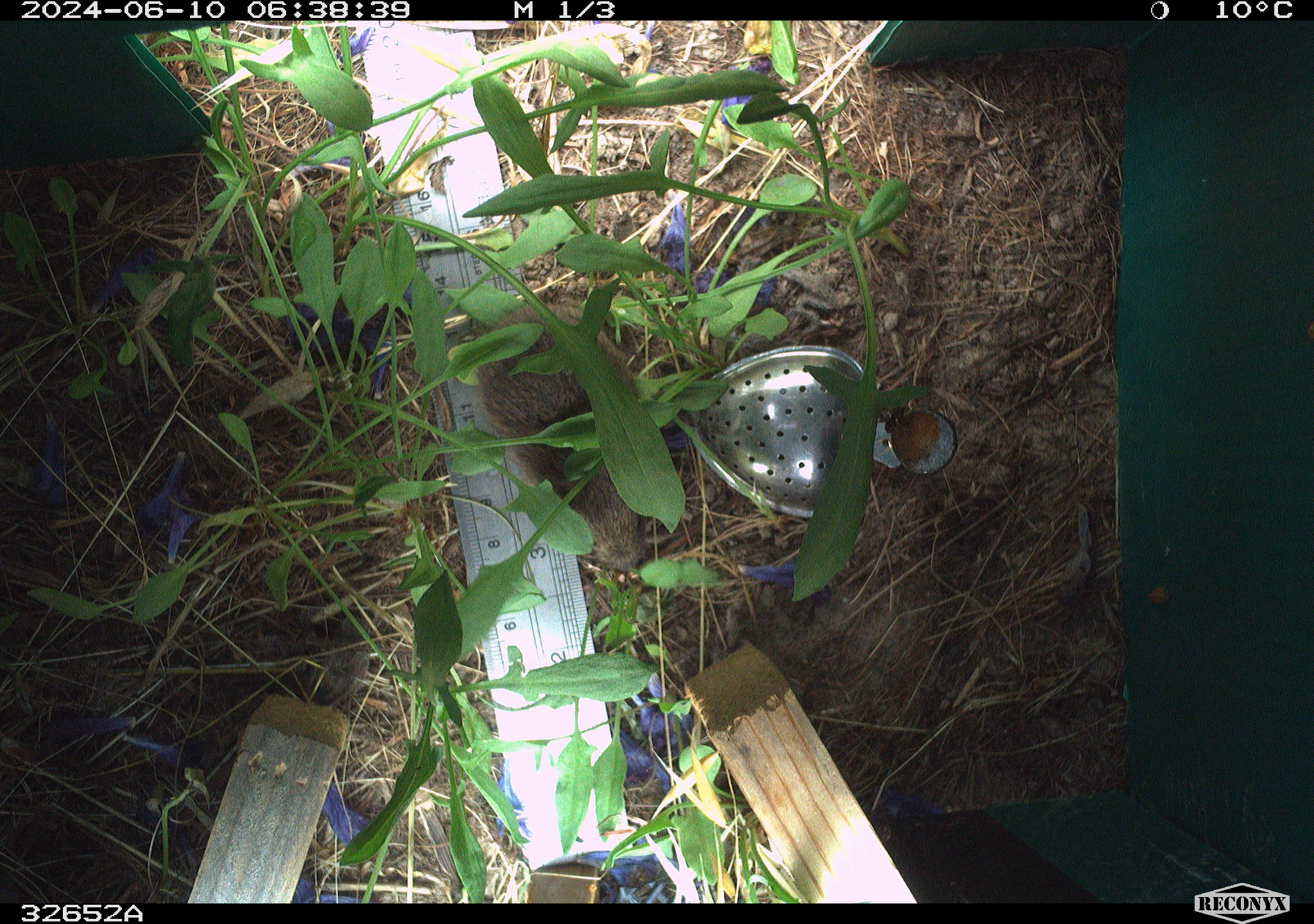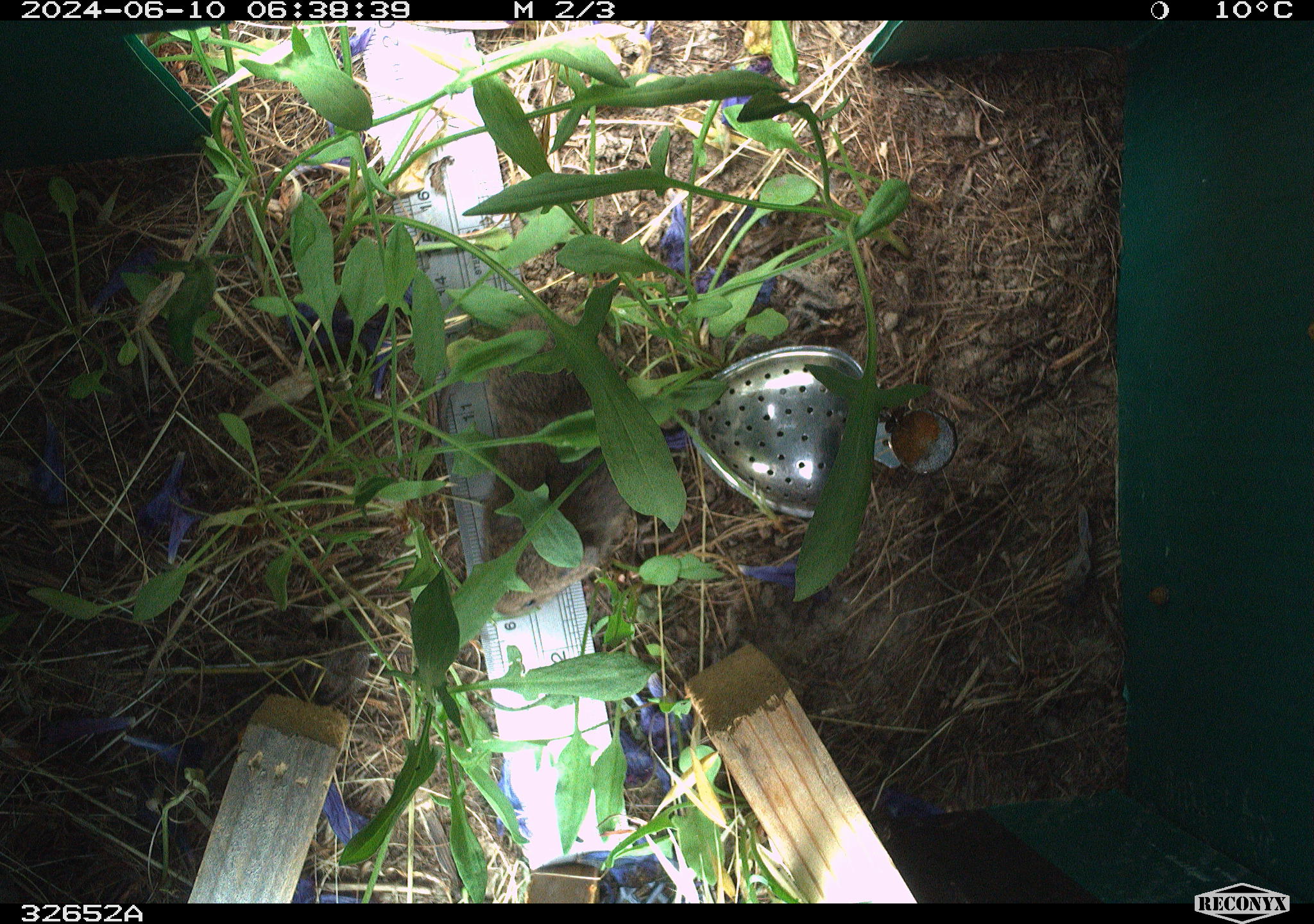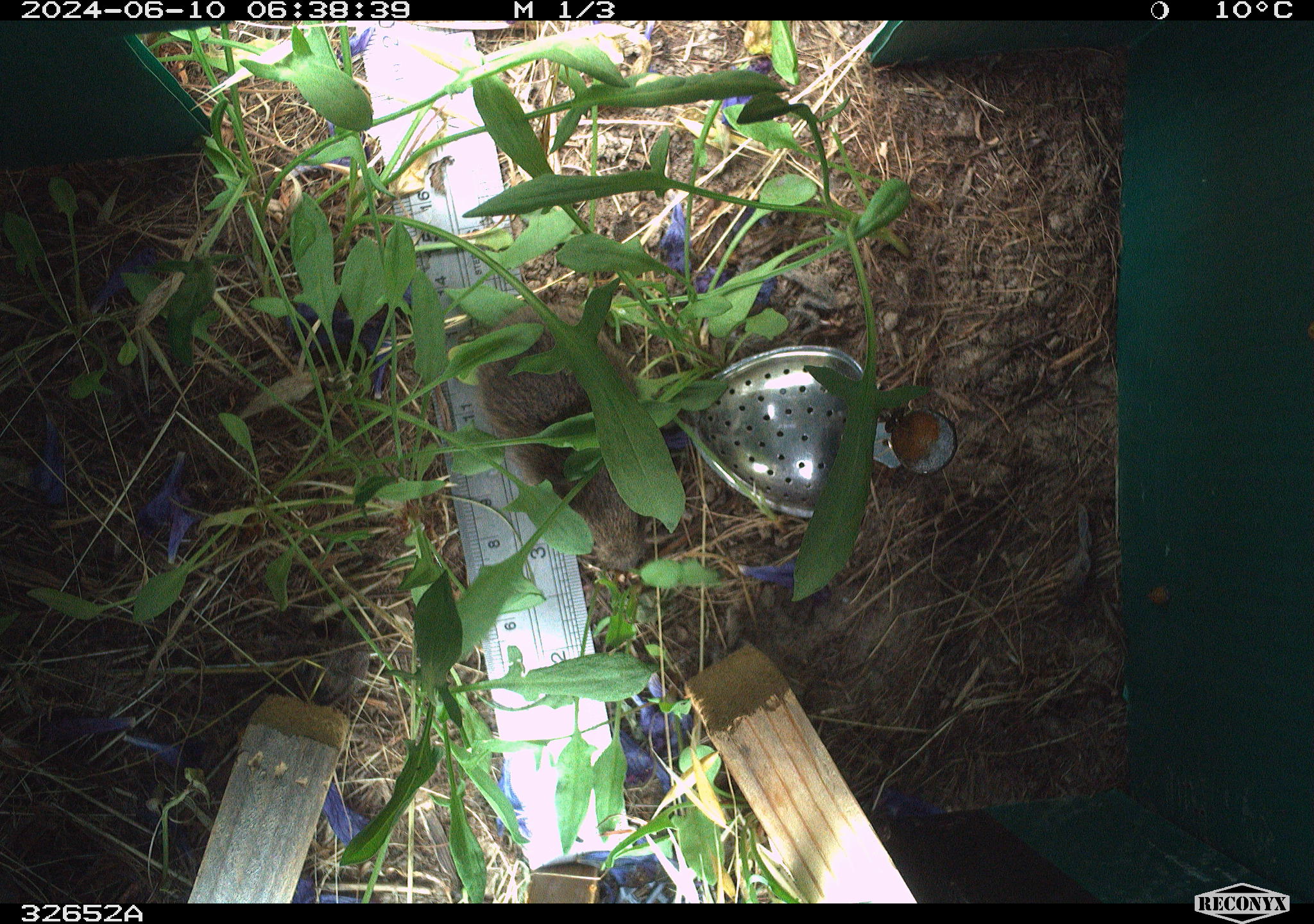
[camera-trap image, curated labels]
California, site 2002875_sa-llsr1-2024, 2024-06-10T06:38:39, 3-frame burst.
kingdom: Animalia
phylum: Chordata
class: Mammalia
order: Rodentia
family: Cricetidae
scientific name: Arvicolinae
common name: voles, lemmings, and muskrats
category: arvicolinae subfamily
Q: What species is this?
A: Arvicolinae subfamily (voles, lemmings, and muskrats) (Arvicolinae).